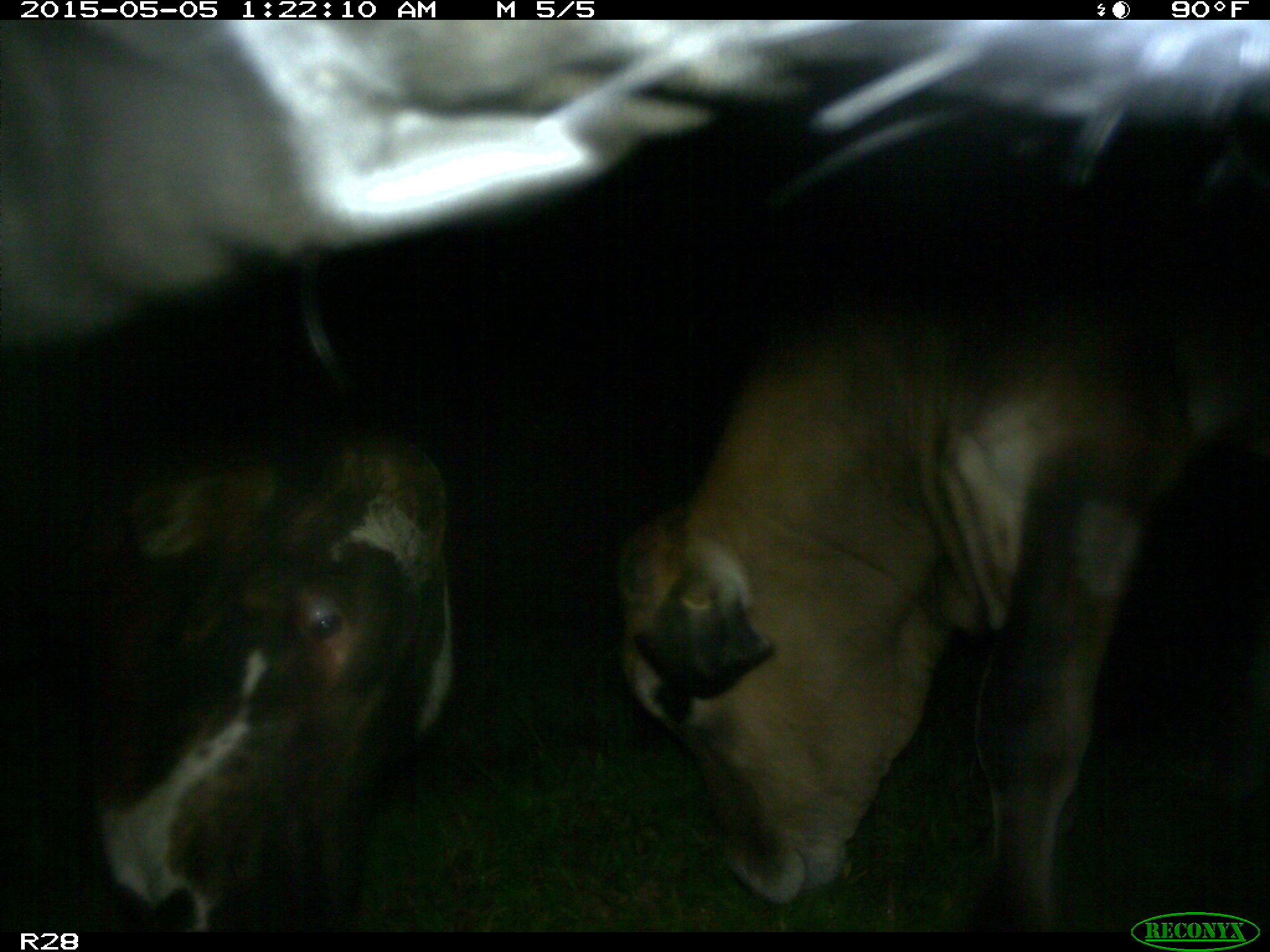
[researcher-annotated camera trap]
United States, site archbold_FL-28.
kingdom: Animalia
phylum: Chordata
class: Mammalia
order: Artiodactyla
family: Bovidae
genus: Bos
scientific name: Bos taurus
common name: domestic cow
Bos taurus (domestic cow).